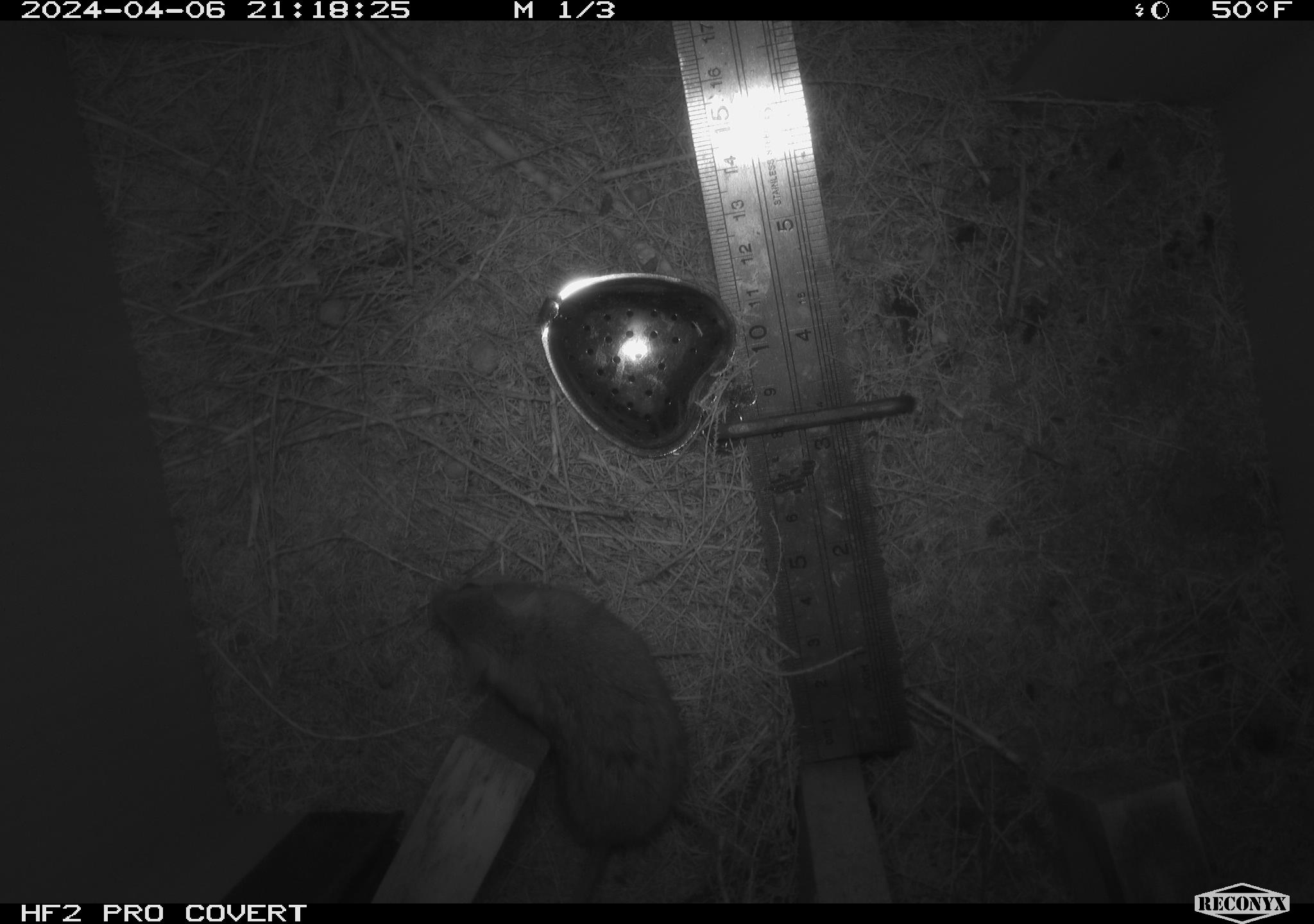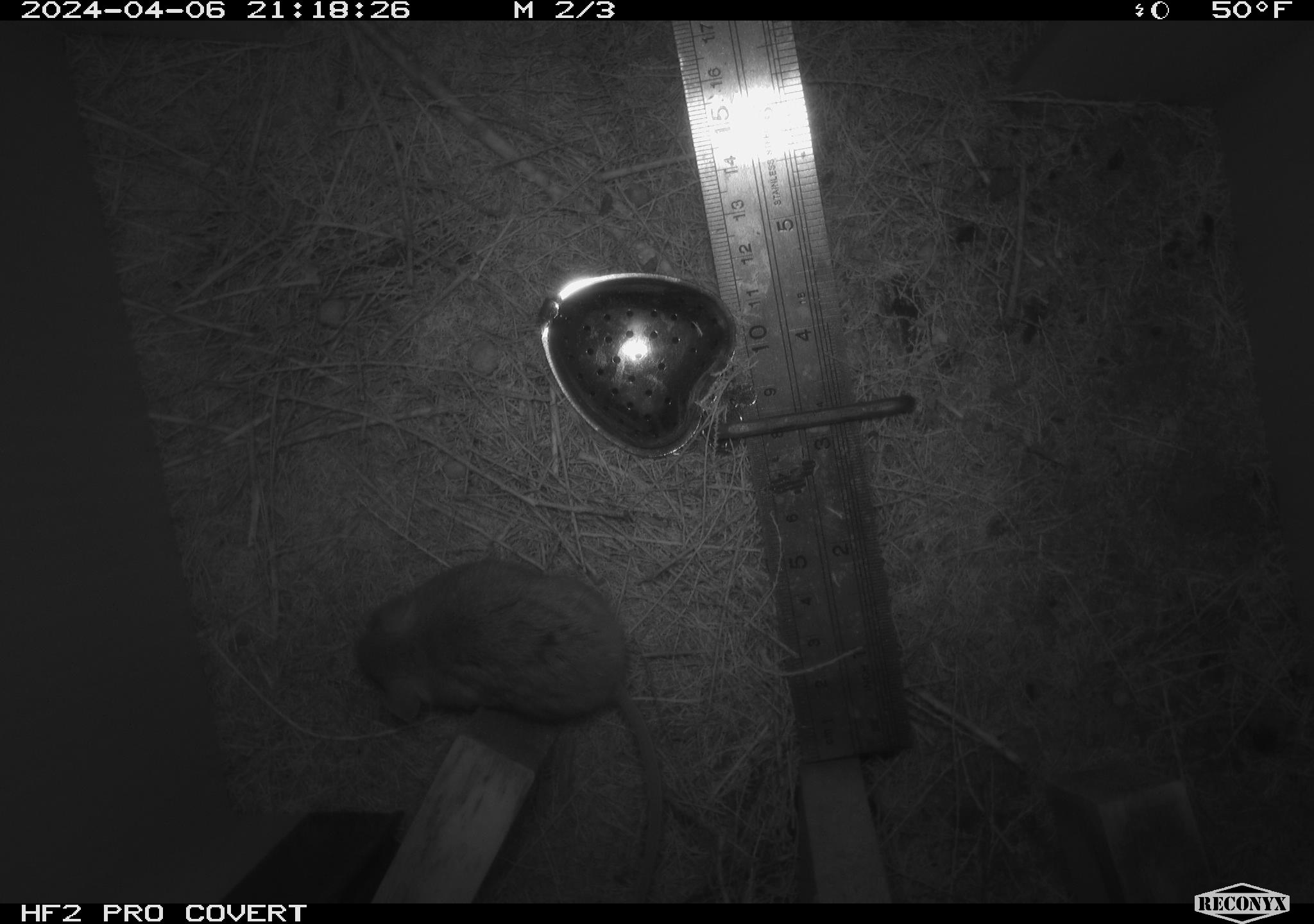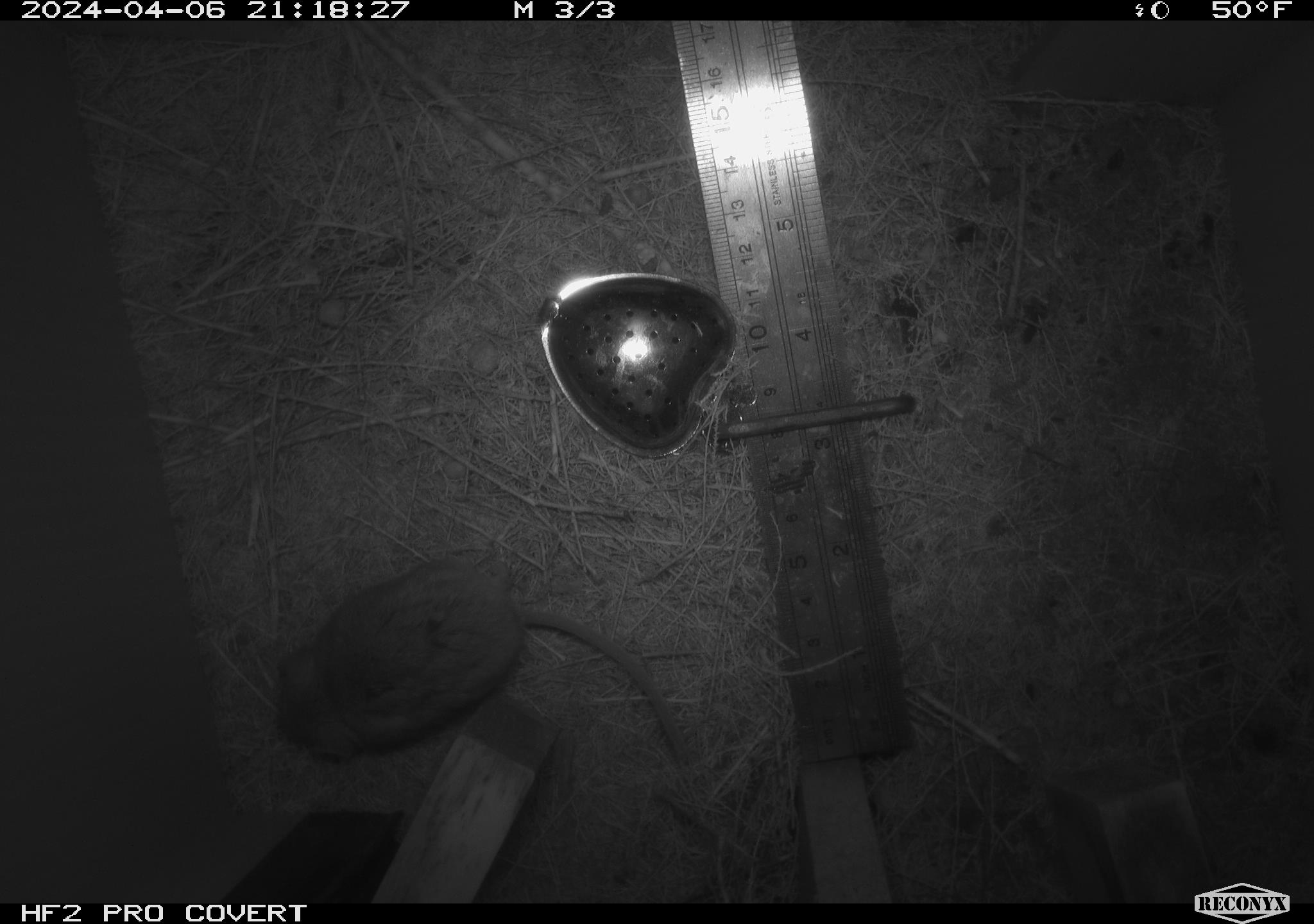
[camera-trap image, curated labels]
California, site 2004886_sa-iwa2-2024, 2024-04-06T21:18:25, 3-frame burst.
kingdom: Animalia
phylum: Chordata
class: Mammalia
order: Rodentia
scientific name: Rodentia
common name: mouse species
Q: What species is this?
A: Mouse species (Rodentia).